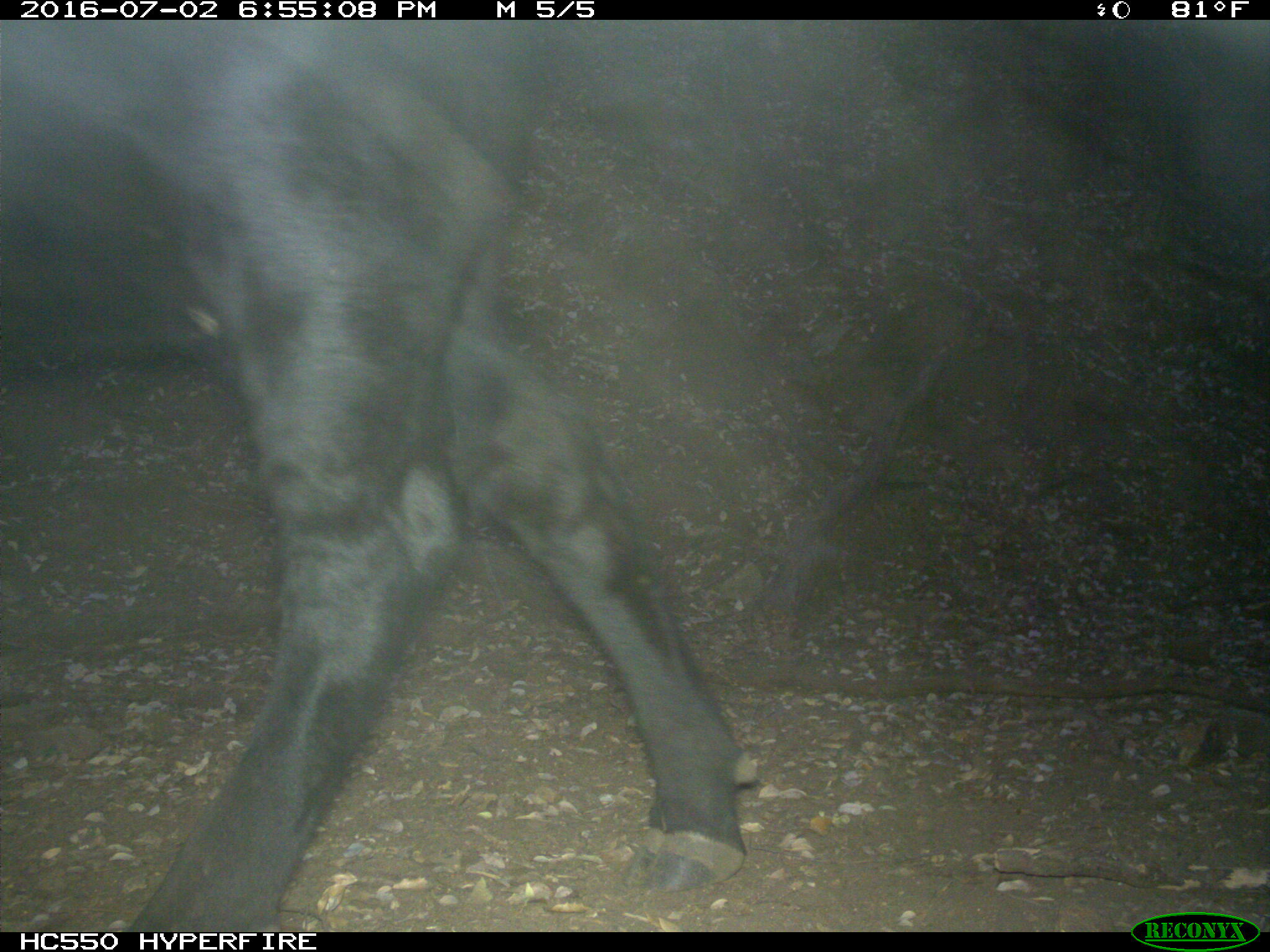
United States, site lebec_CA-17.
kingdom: Animalia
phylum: Chordata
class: Mammalia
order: Artiodactyla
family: Bovidae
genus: Bos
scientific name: Bos taurus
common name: domestic cow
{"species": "Bos taurus (domestic cow)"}